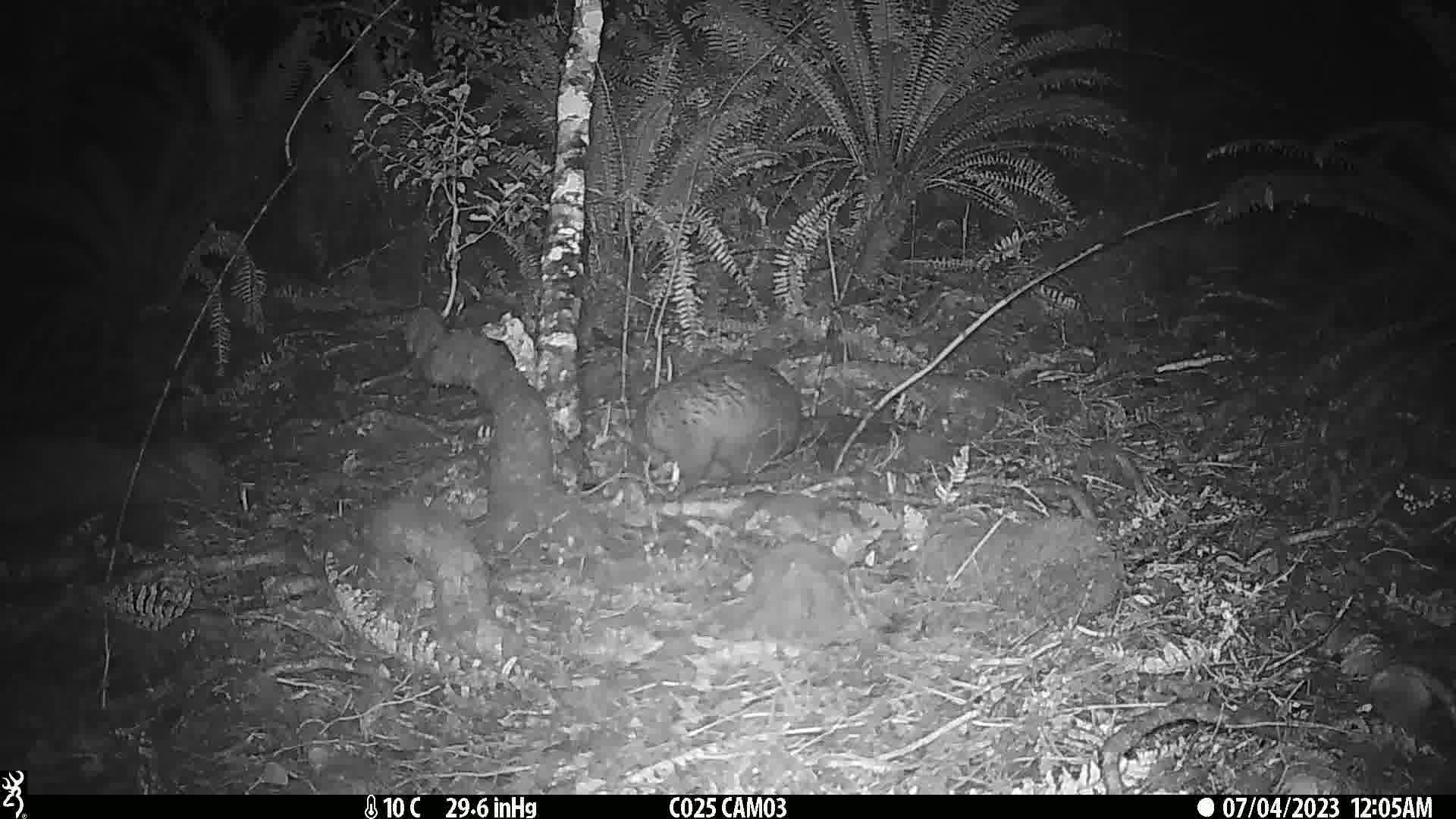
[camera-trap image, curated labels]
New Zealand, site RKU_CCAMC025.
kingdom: Animalia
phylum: Chordata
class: Mammalia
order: Diprotodontia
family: Phalangeridae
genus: Trichosurus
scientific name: Trichosurus vulpecula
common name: common brushtail possum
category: possum